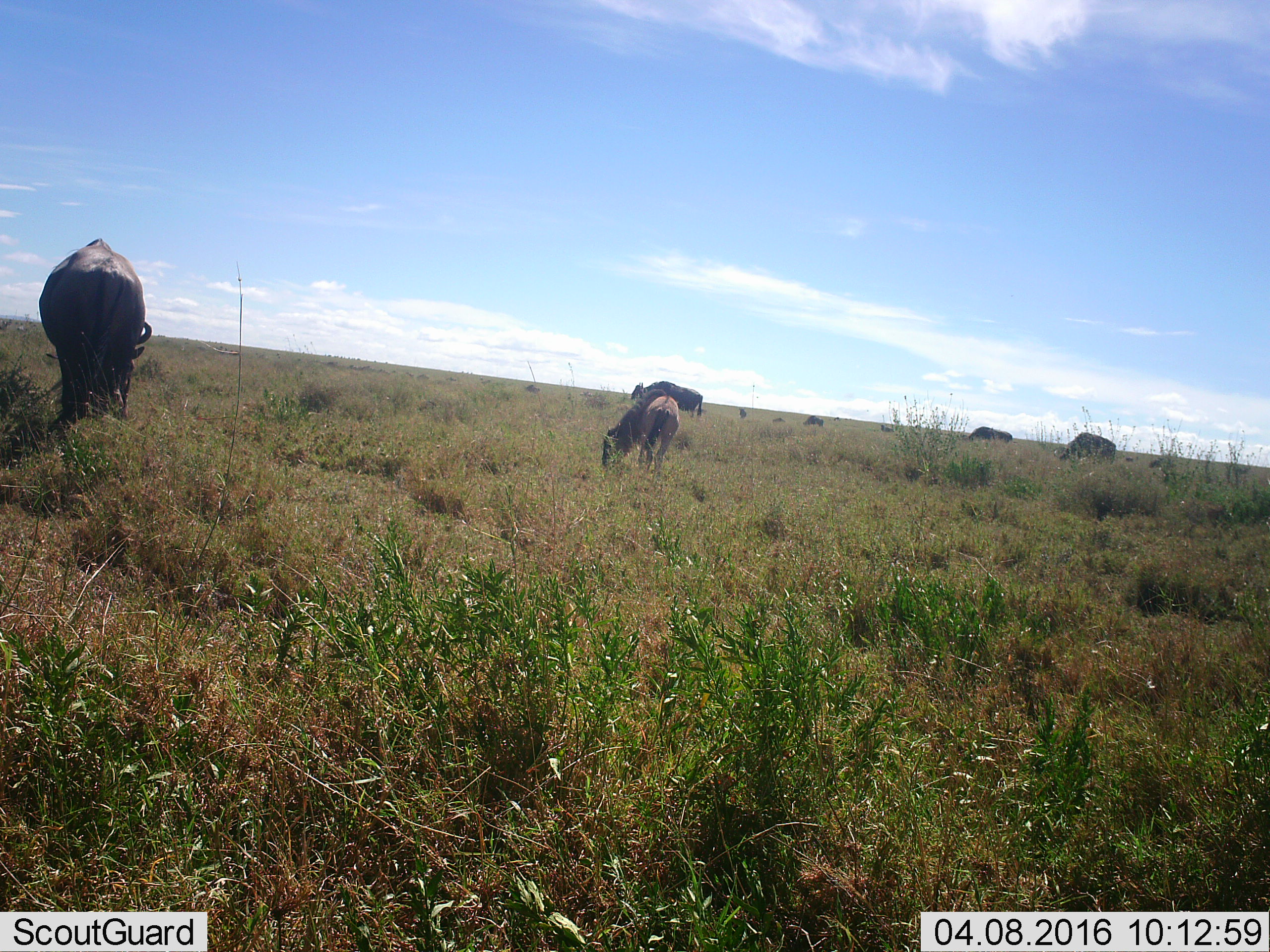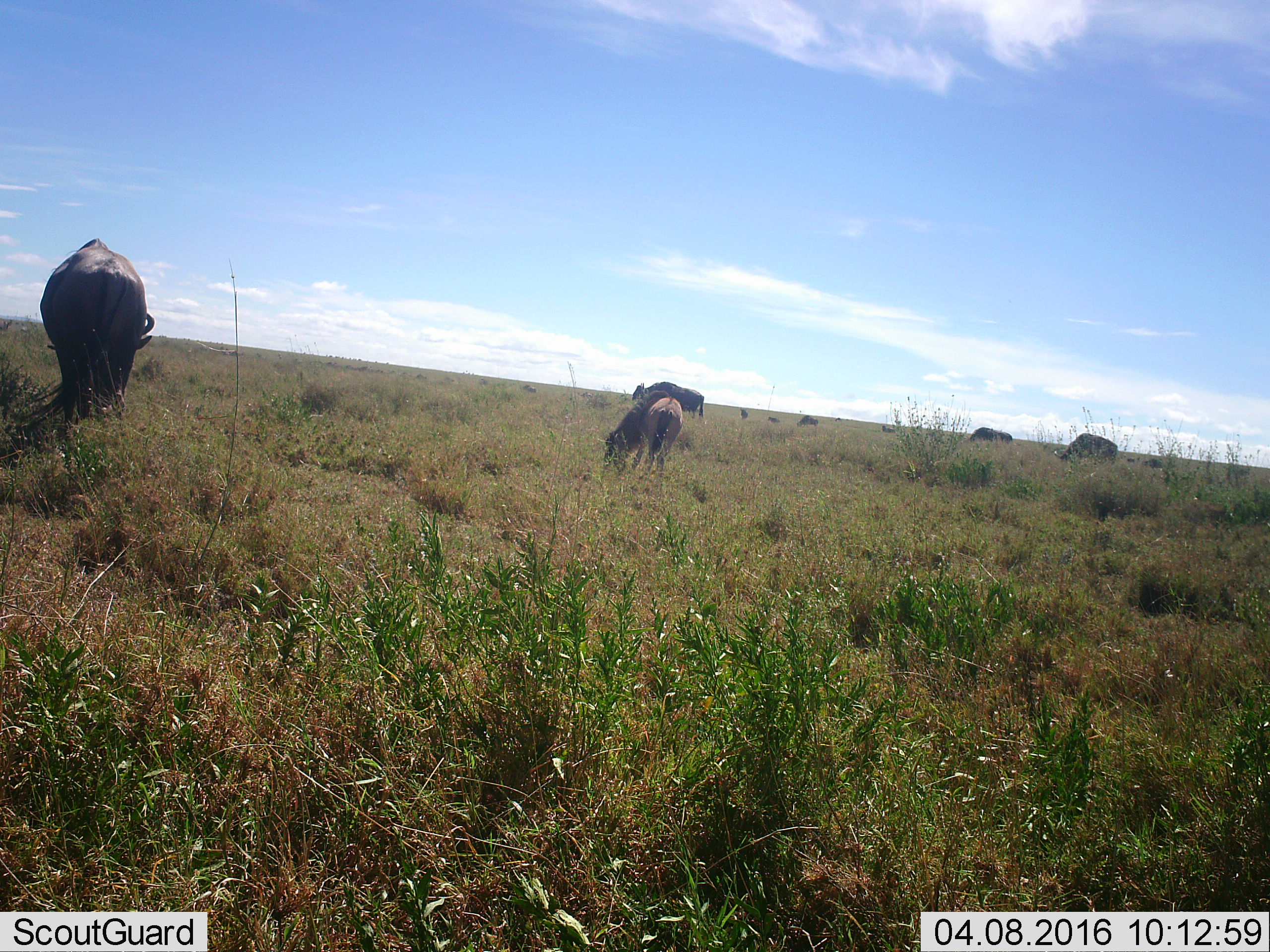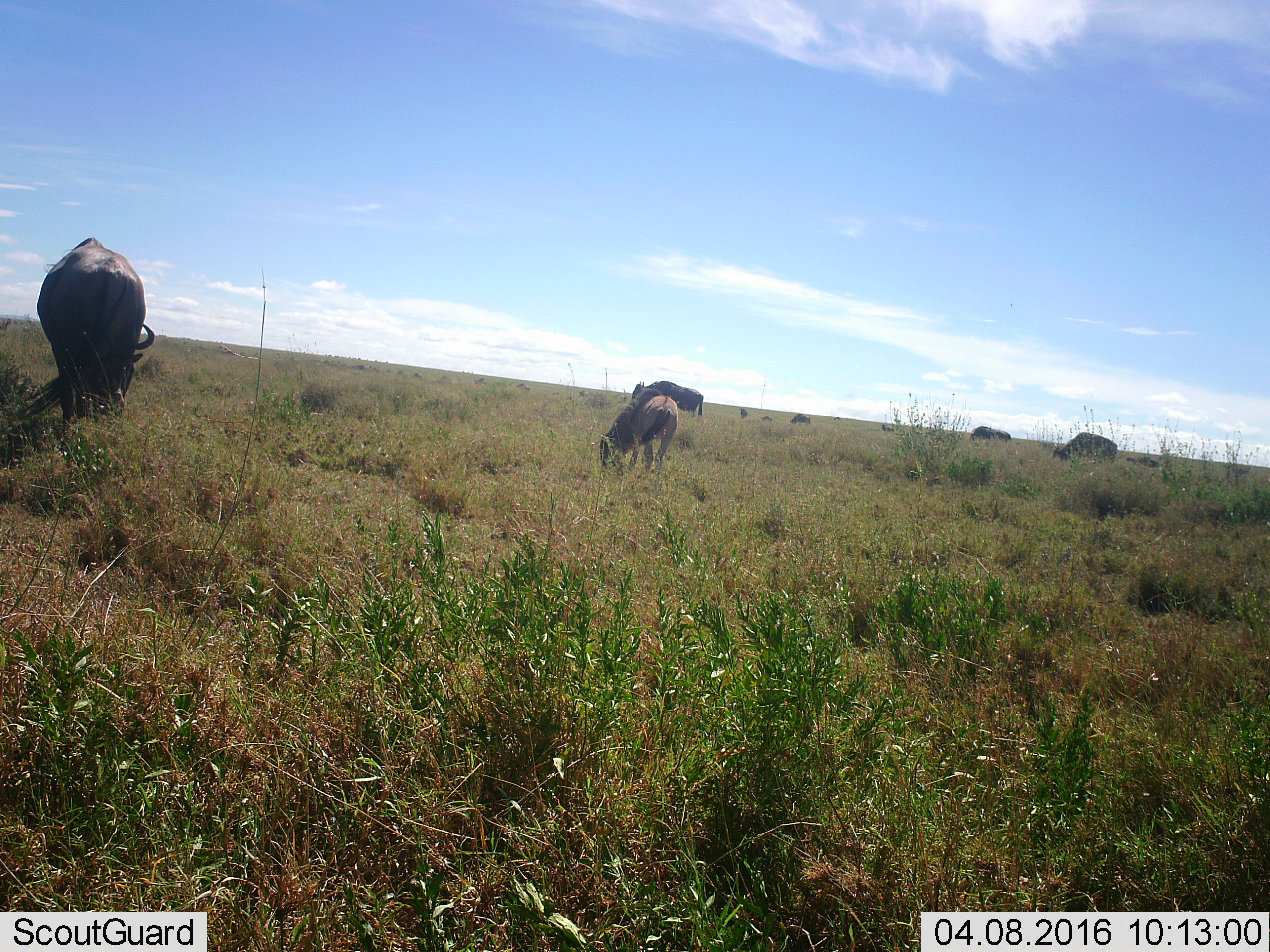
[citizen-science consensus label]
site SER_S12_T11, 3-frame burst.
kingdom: Animalia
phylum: Chordata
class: Mammalia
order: Artiodactyla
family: Bovidae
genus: Connochaetes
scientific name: Connochaetes taurinus taurinus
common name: blue wildebeest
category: wildebeestblue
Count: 11-50.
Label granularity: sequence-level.